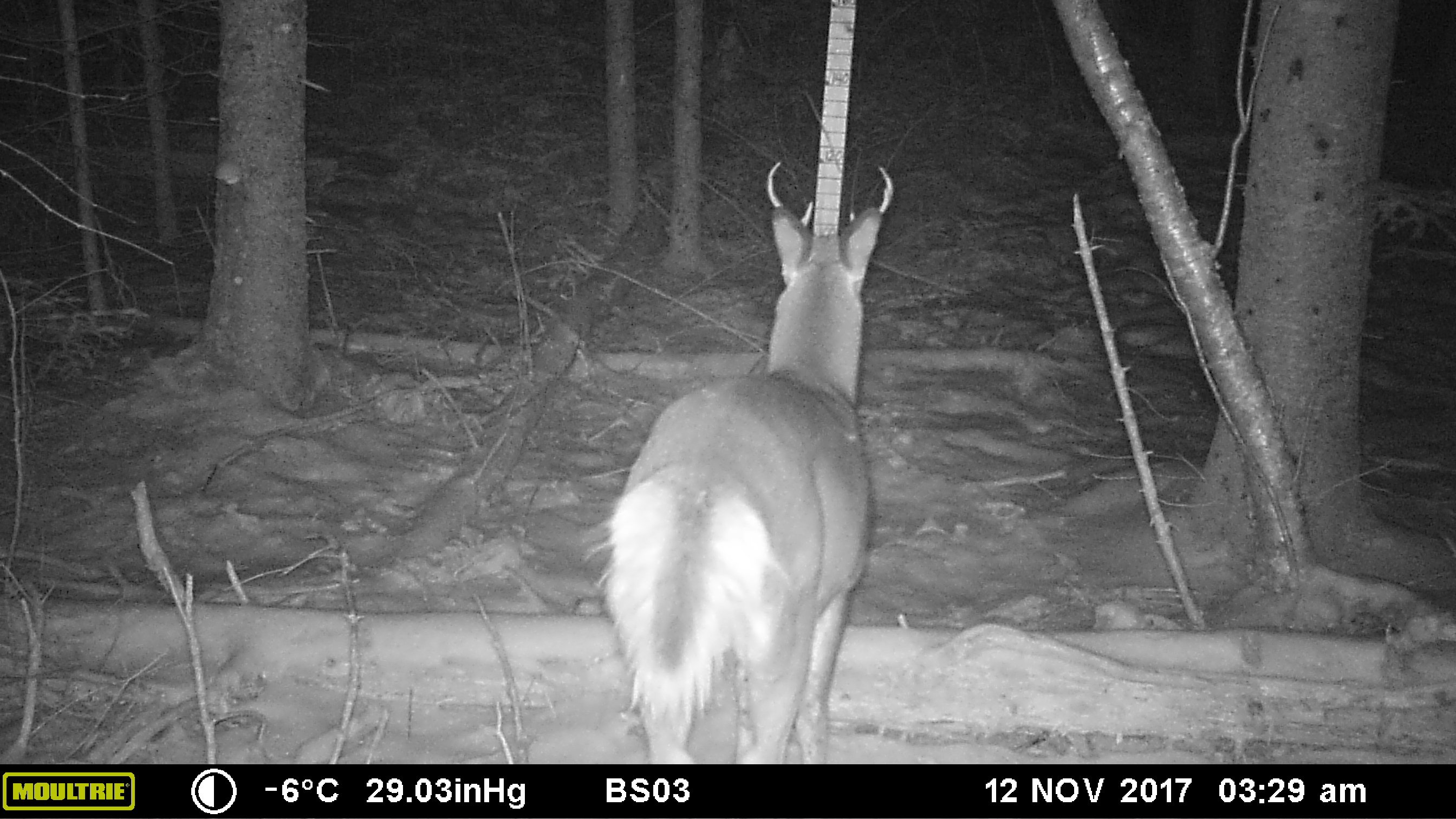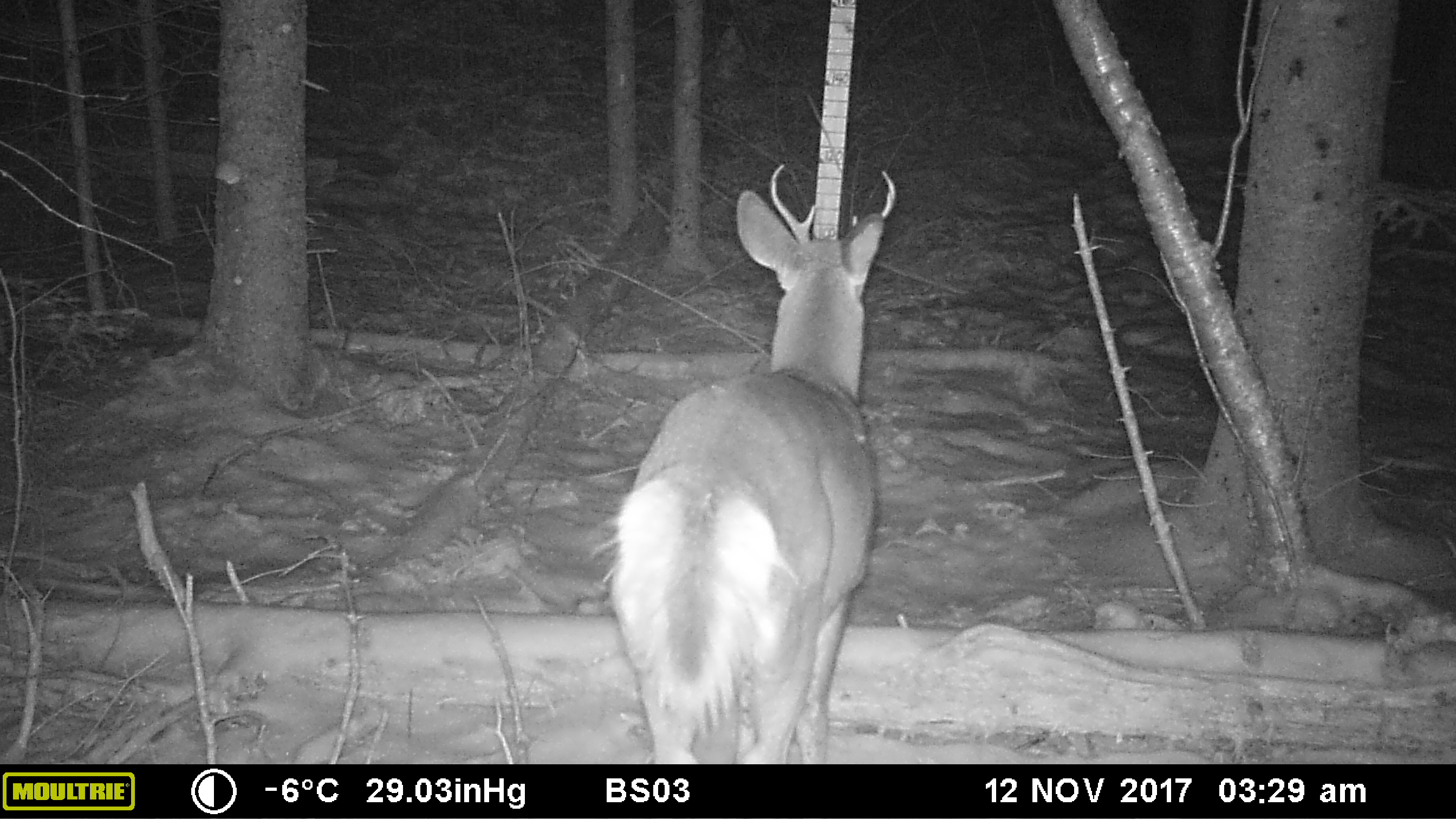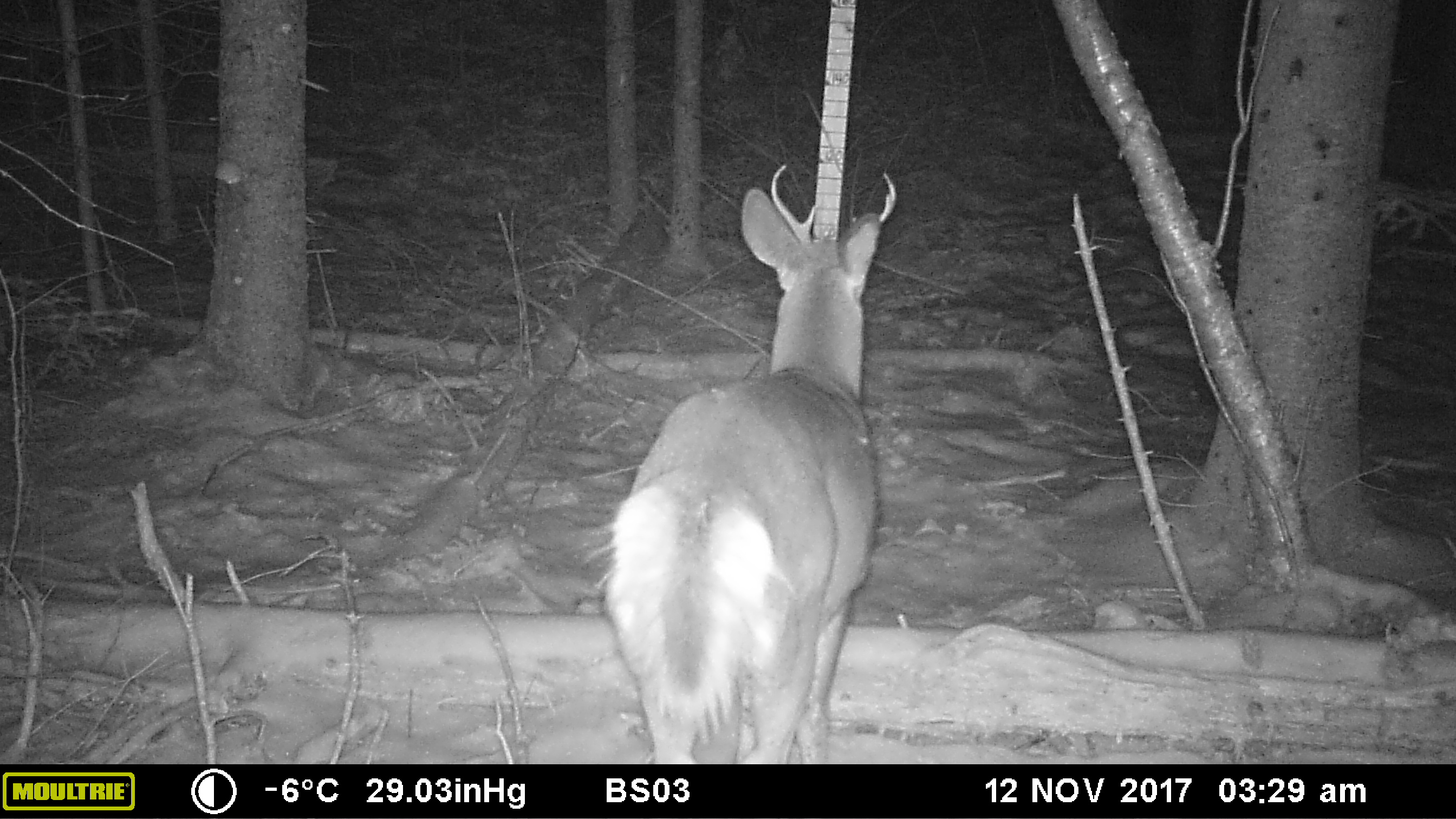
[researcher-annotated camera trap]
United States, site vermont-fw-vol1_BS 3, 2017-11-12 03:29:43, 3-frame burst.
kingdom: Animalia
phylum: Chordata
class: Mammalia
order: Artiodactyla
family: Cervidae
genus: Odocoileus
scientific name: Odocoileus virginianus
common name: white-tailed deer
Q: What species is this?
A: White-tailed deer (Odocoileus virginianus).